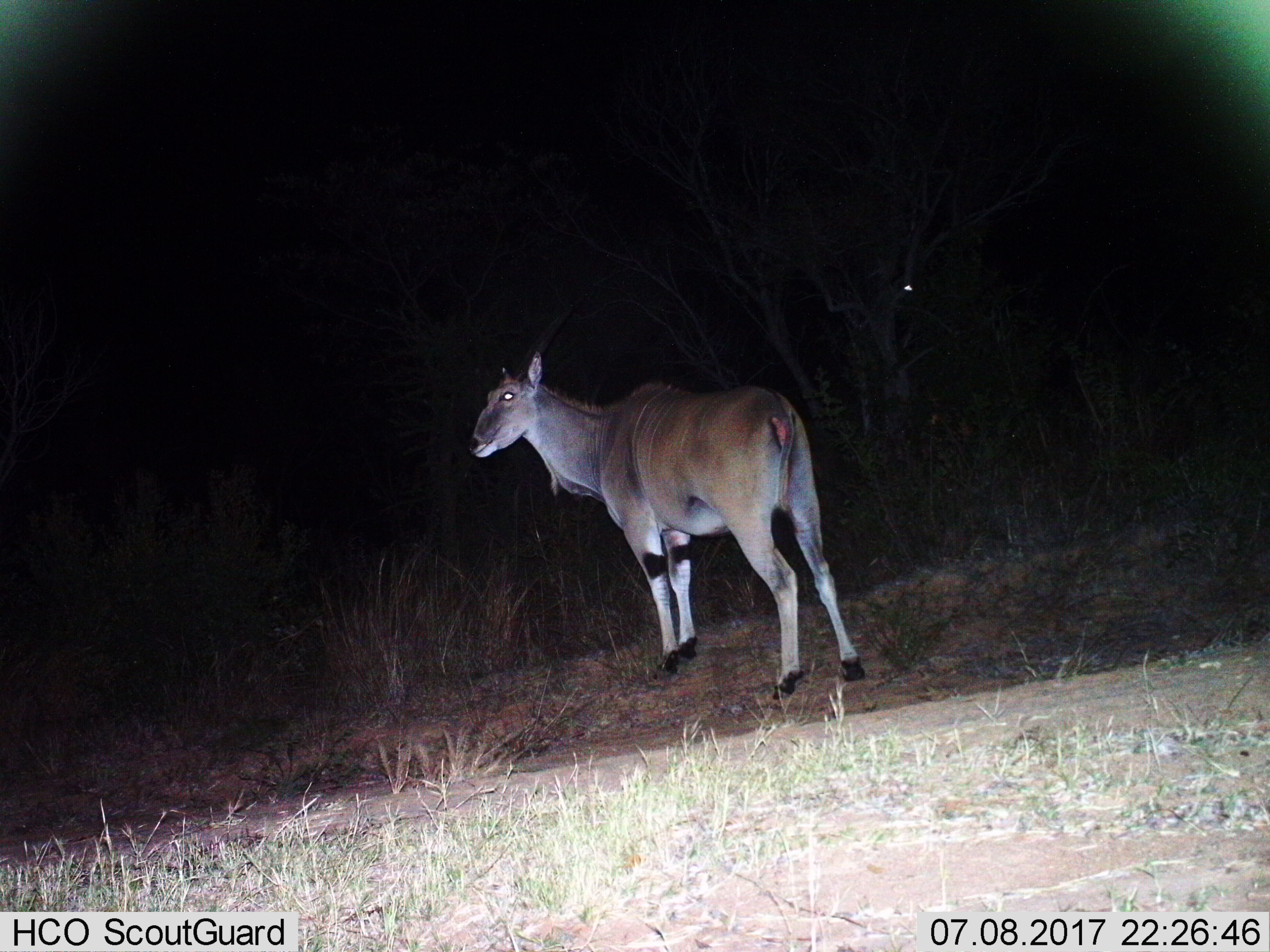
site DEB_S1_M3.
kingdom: Animalia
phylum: Chordata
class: Mammalia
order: Artiodactyla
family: Bovidae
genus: Tragelaphus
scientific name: Tragelaphus oryx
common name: eland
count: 1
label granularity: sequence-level